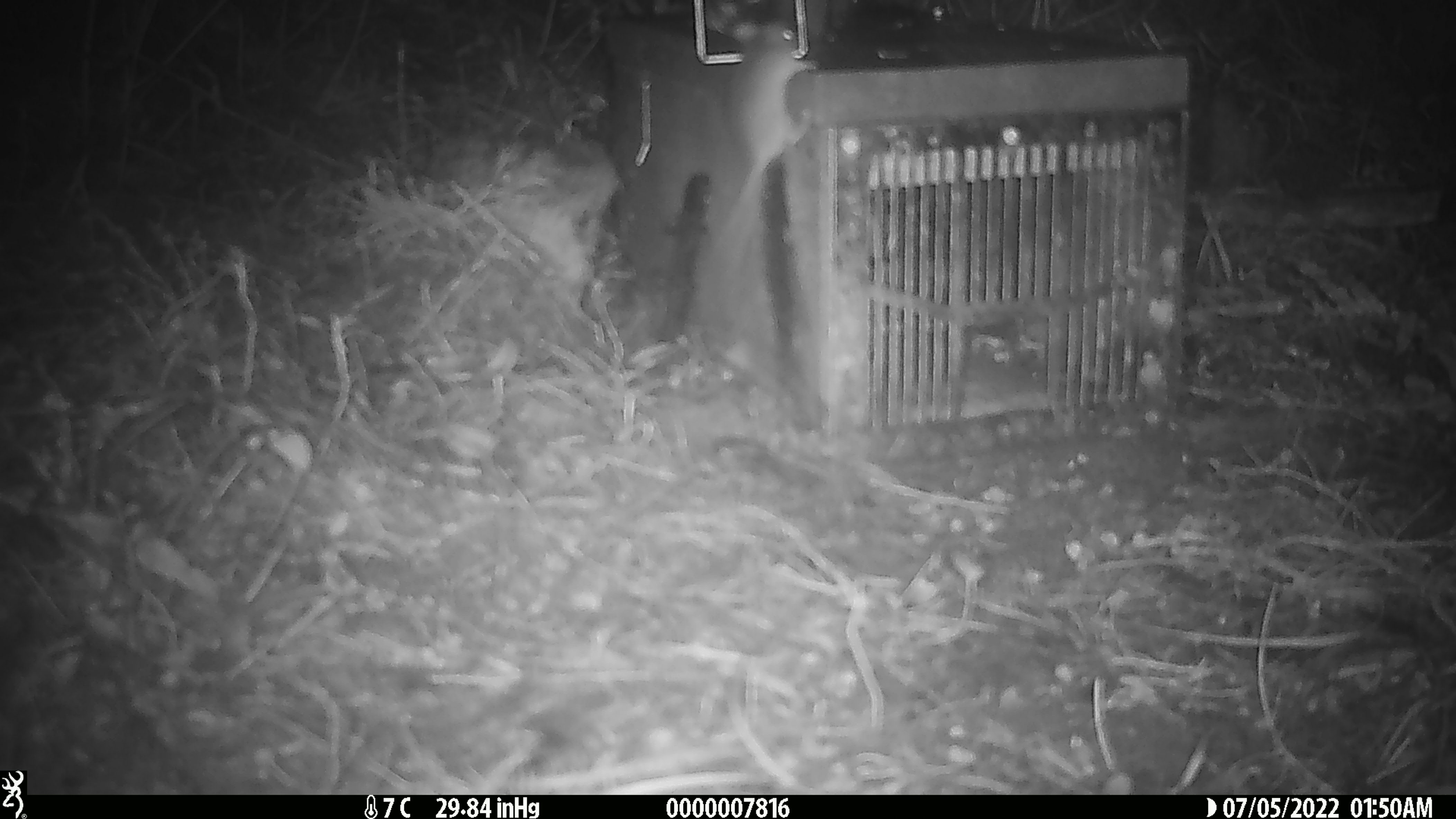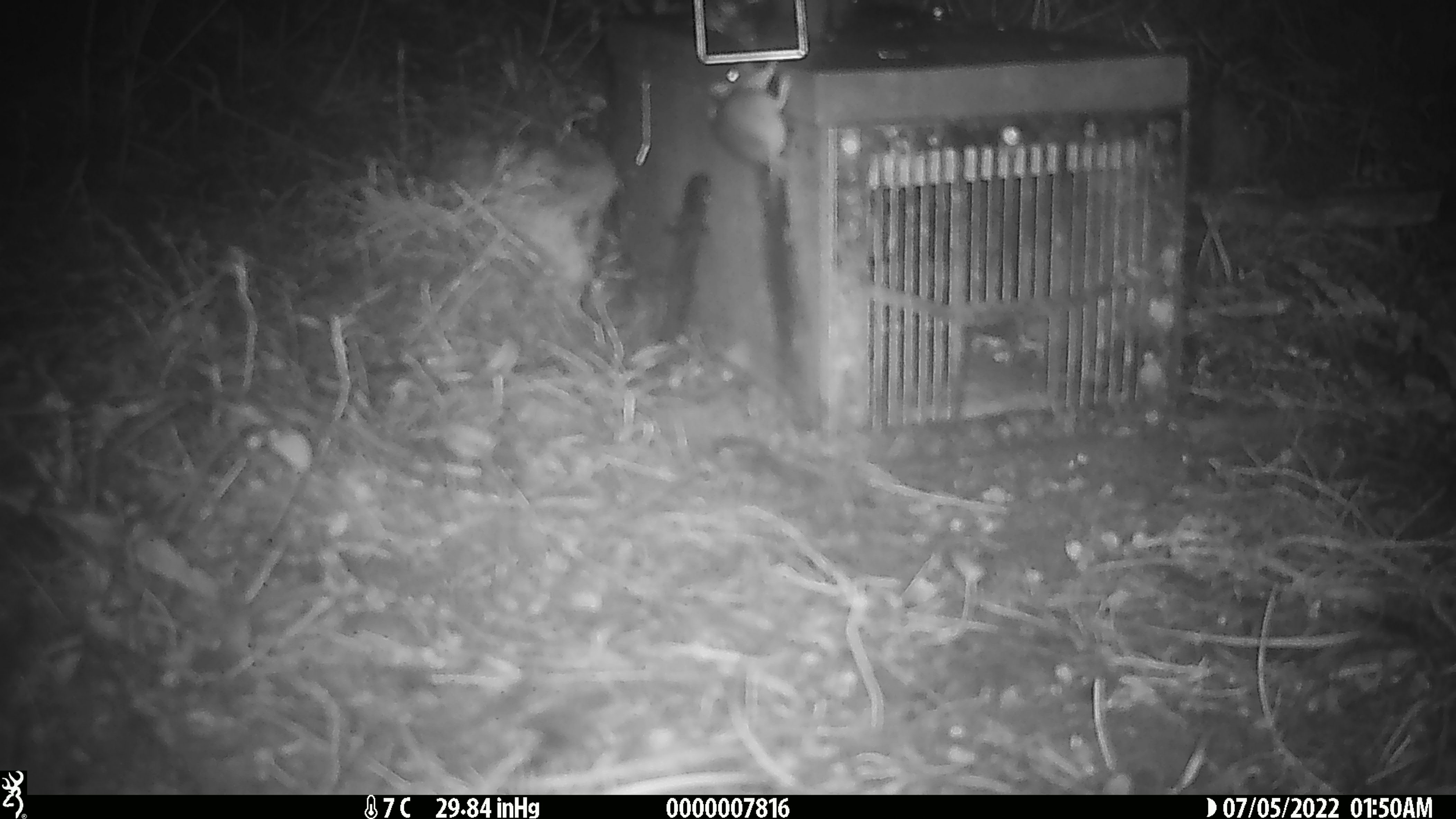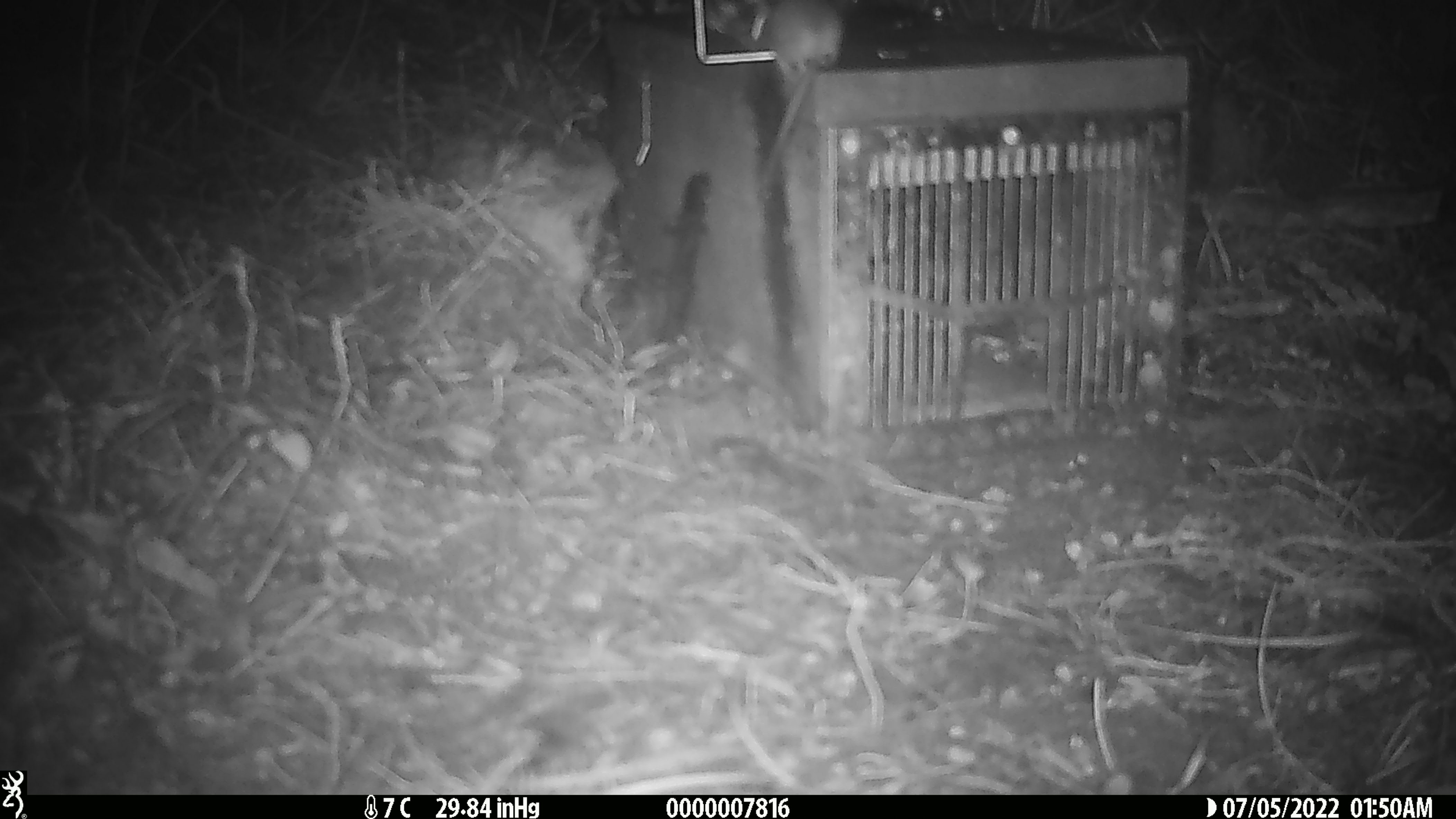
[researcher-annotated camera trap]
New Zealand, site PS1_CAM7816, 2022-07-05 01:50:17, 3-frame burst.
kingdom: Animalia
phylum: Chordata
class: Mammalia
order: Rodentia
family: Muridae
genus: Mus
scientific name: Mus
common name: mouse